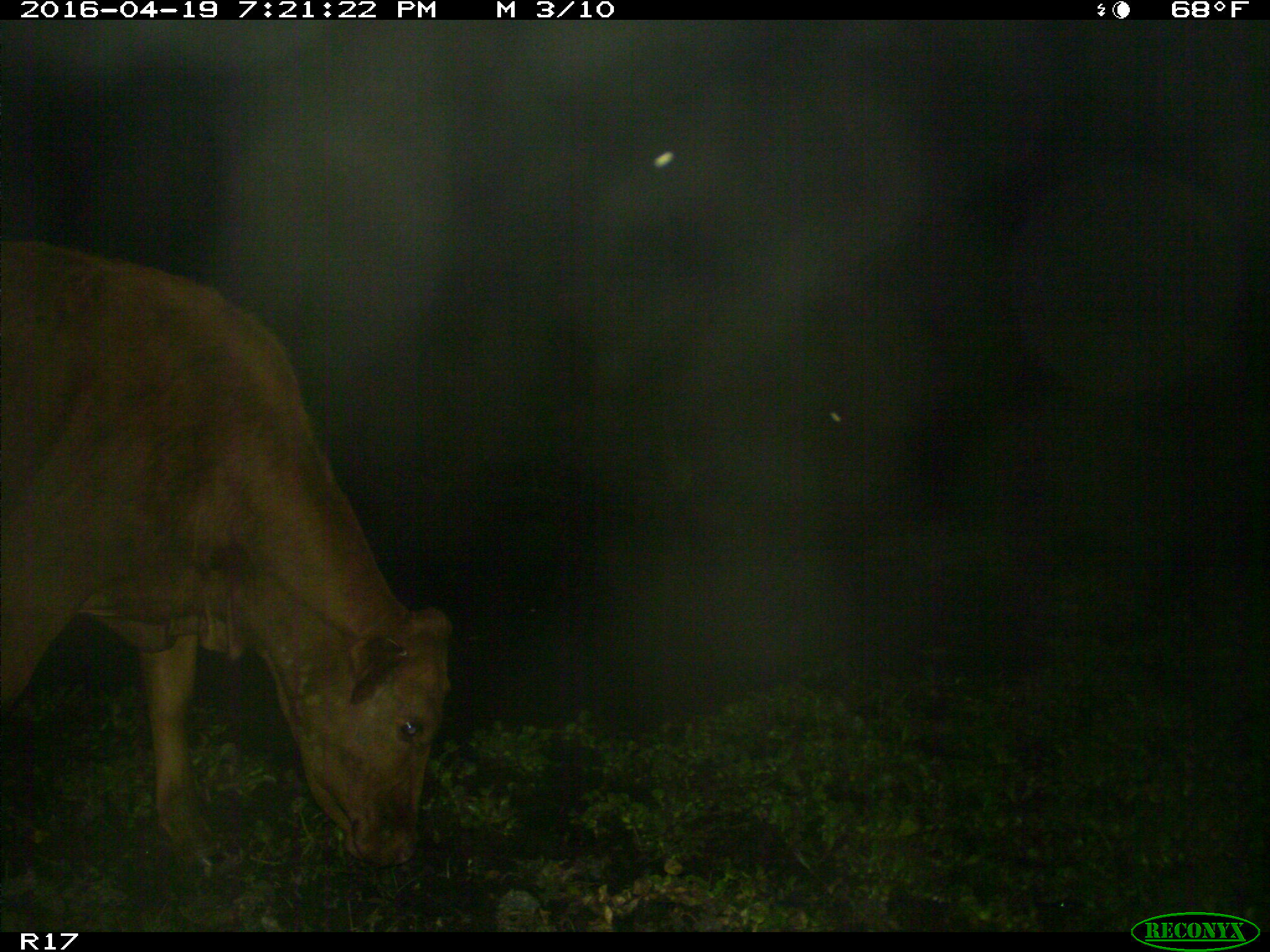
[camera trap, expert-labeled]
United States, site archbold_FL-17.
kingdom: Animalia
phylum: Chordata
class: Mammalia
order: Artiodactyla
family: Bovidae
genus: Bos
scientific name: Bos taurus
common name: domestic cow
Bos taurus (domestic cow).